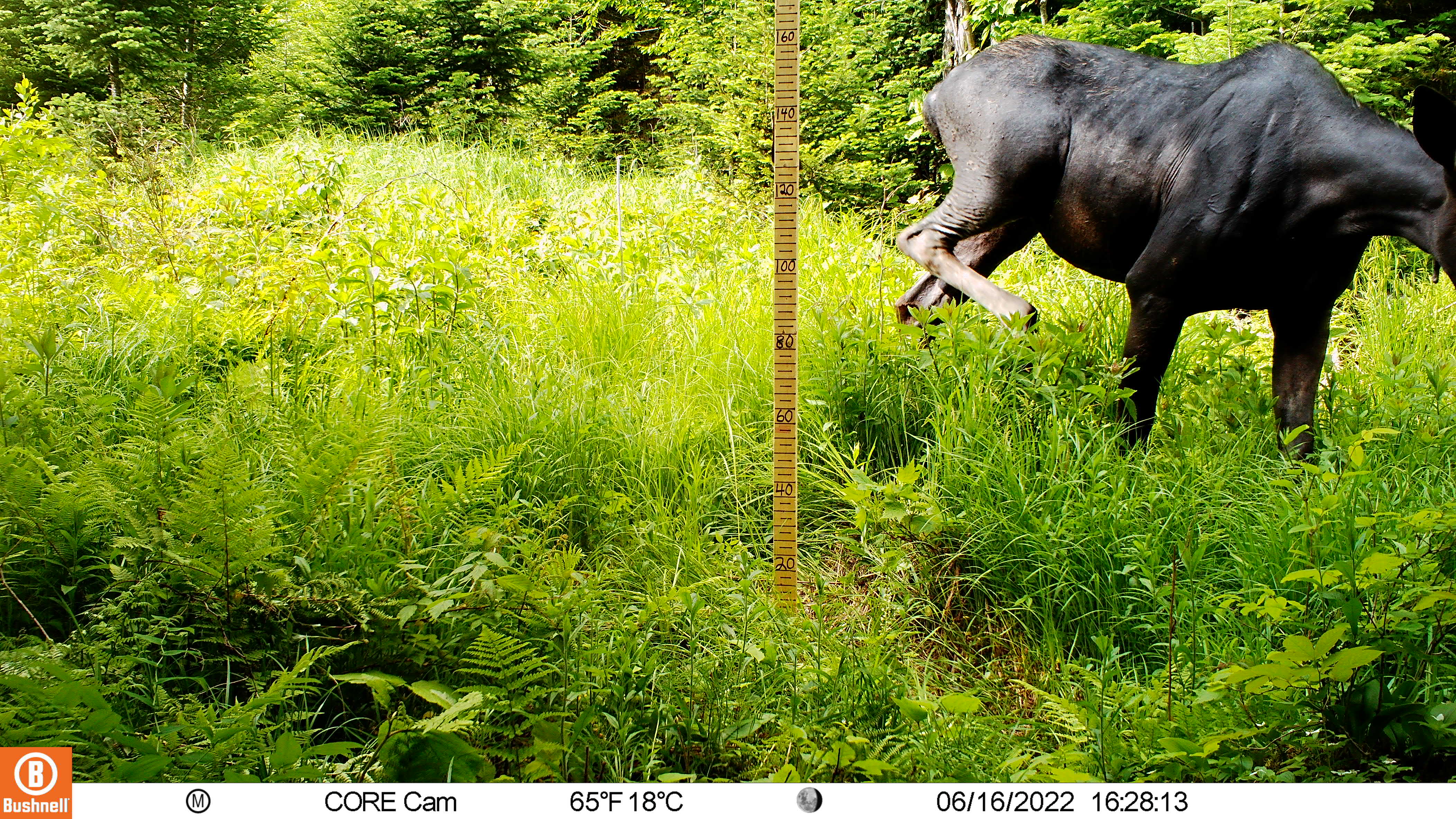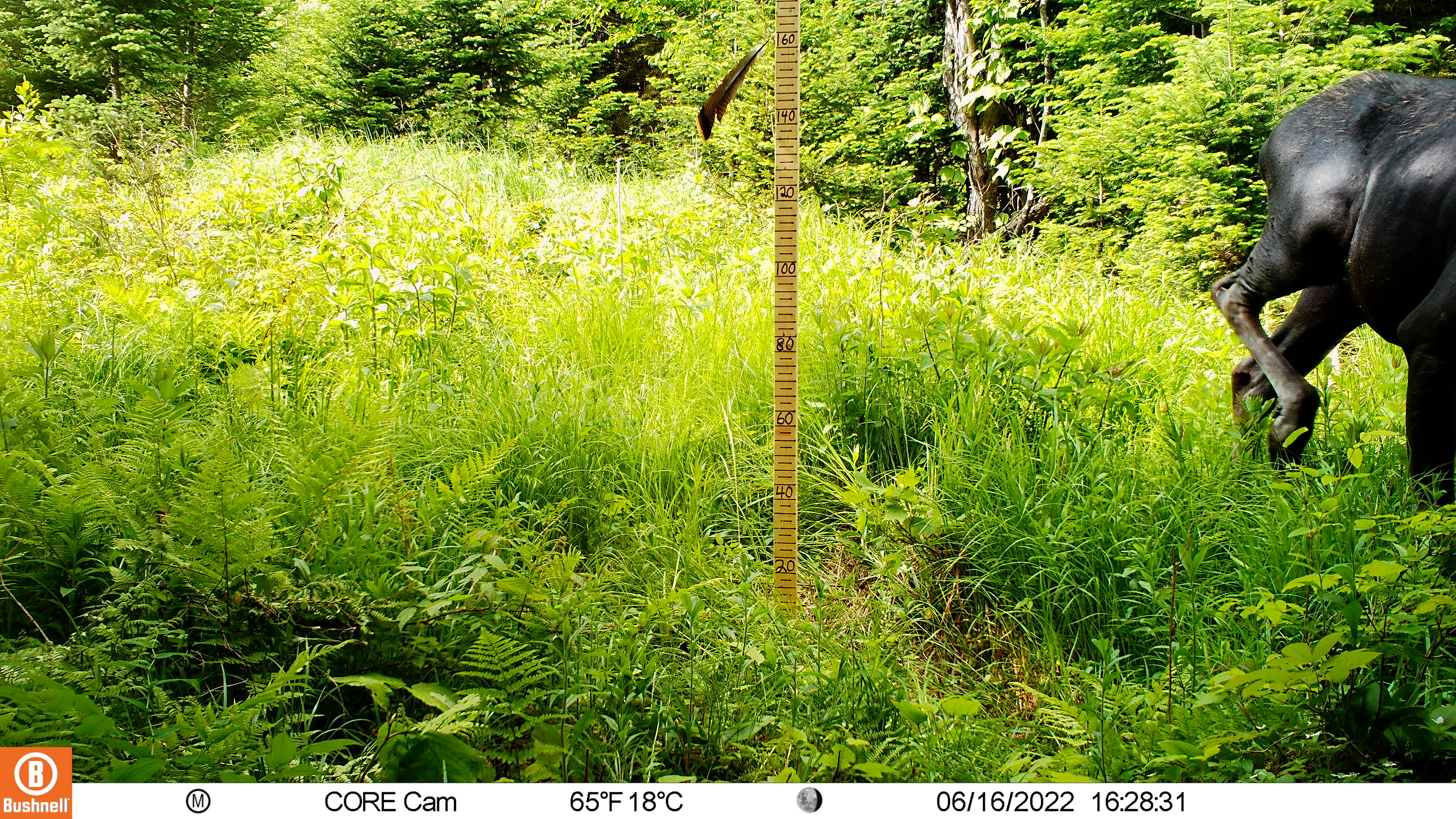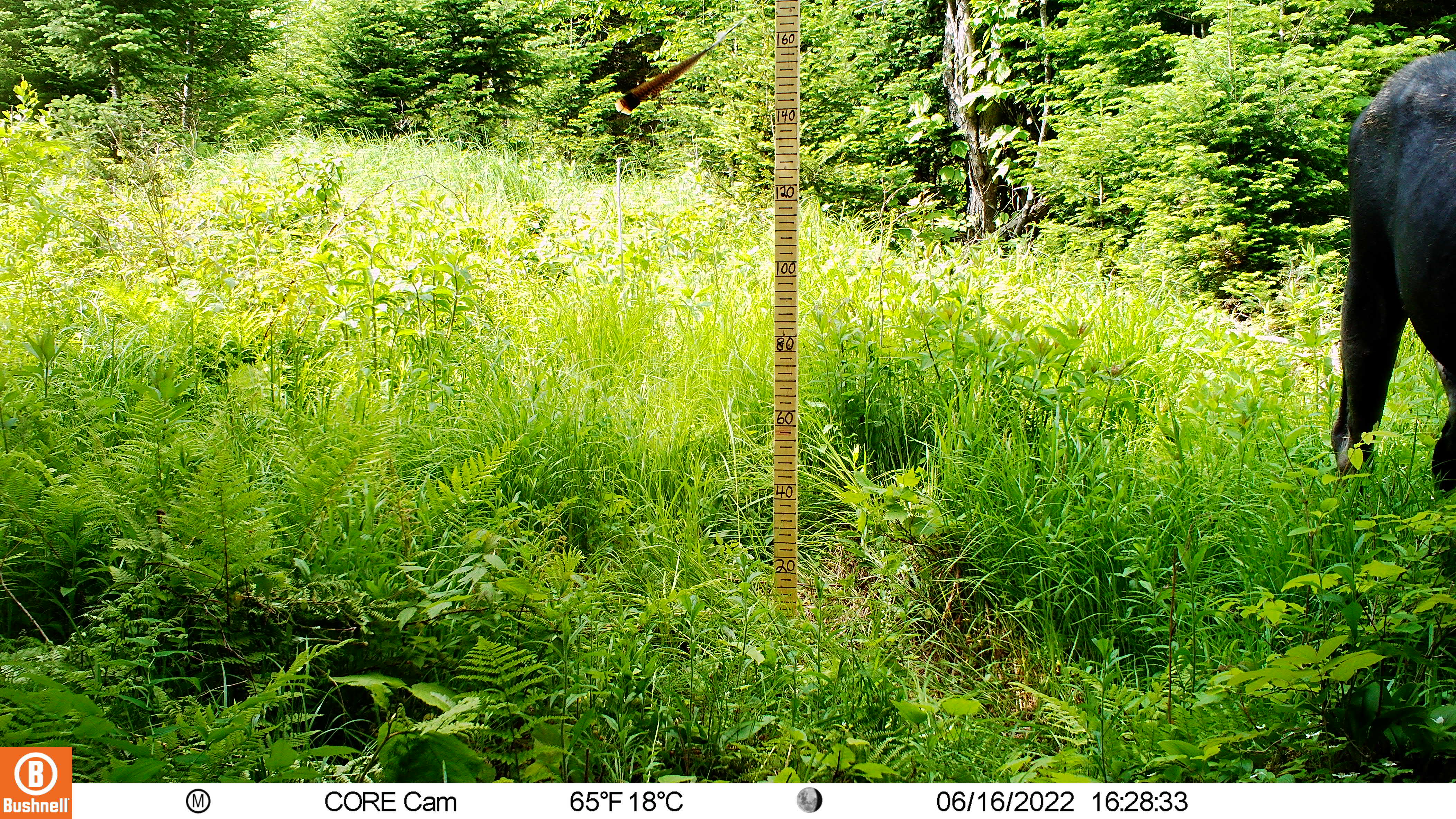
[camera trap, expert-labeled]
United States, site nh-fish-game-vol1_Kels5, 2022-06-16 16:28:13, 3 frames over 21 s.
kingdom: Animalia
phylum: Chordata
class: Mammalia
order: Artiodactyla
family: Cervidae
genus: Alces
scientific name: Alces alces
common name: moose